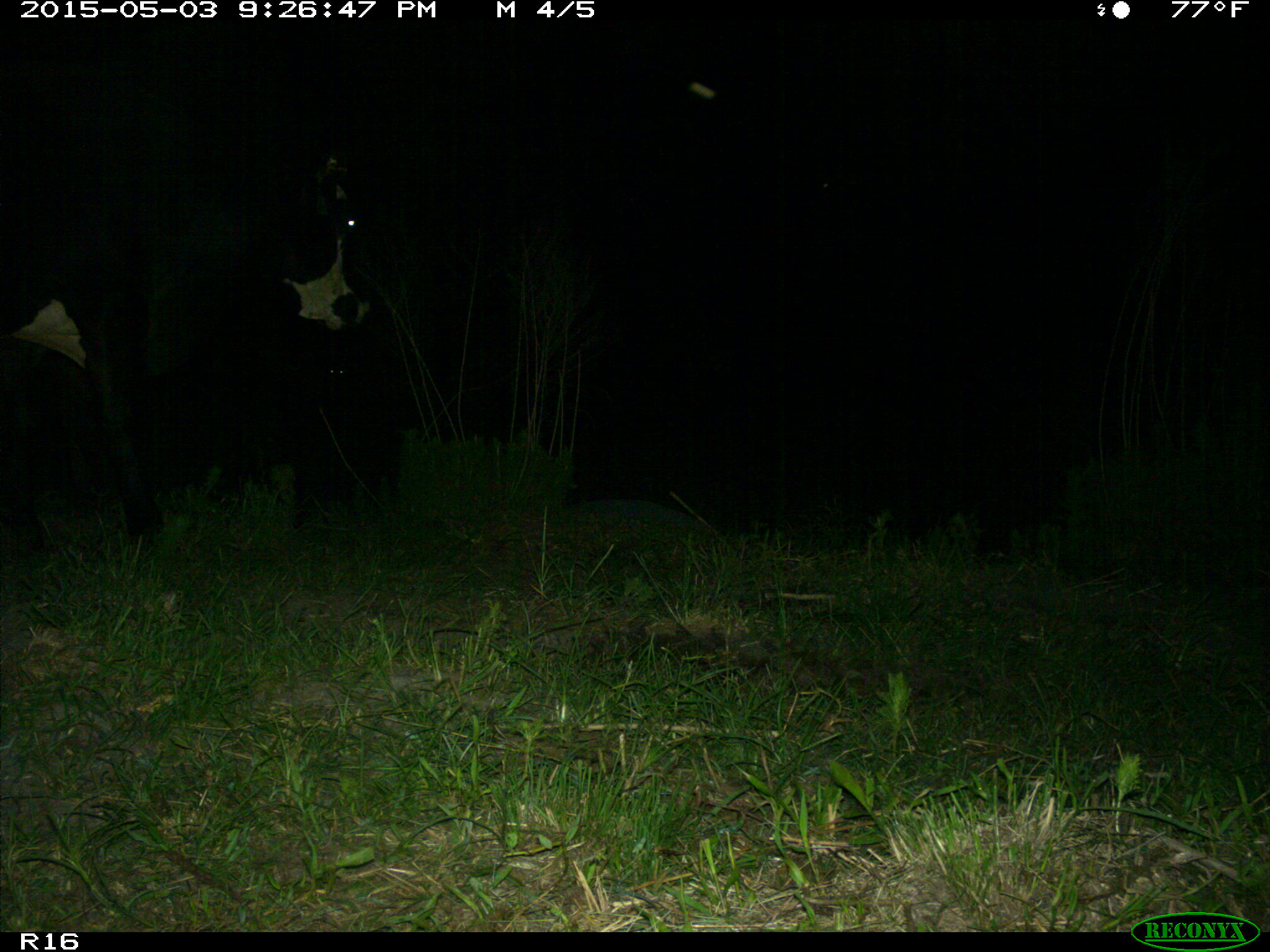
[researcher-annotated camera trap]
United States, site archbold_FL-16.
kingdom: Animalia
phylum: Chordata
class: Mammalia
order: Artiodactyla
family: Bovidae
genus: Bos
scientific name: Bos taurus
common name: domestic cow